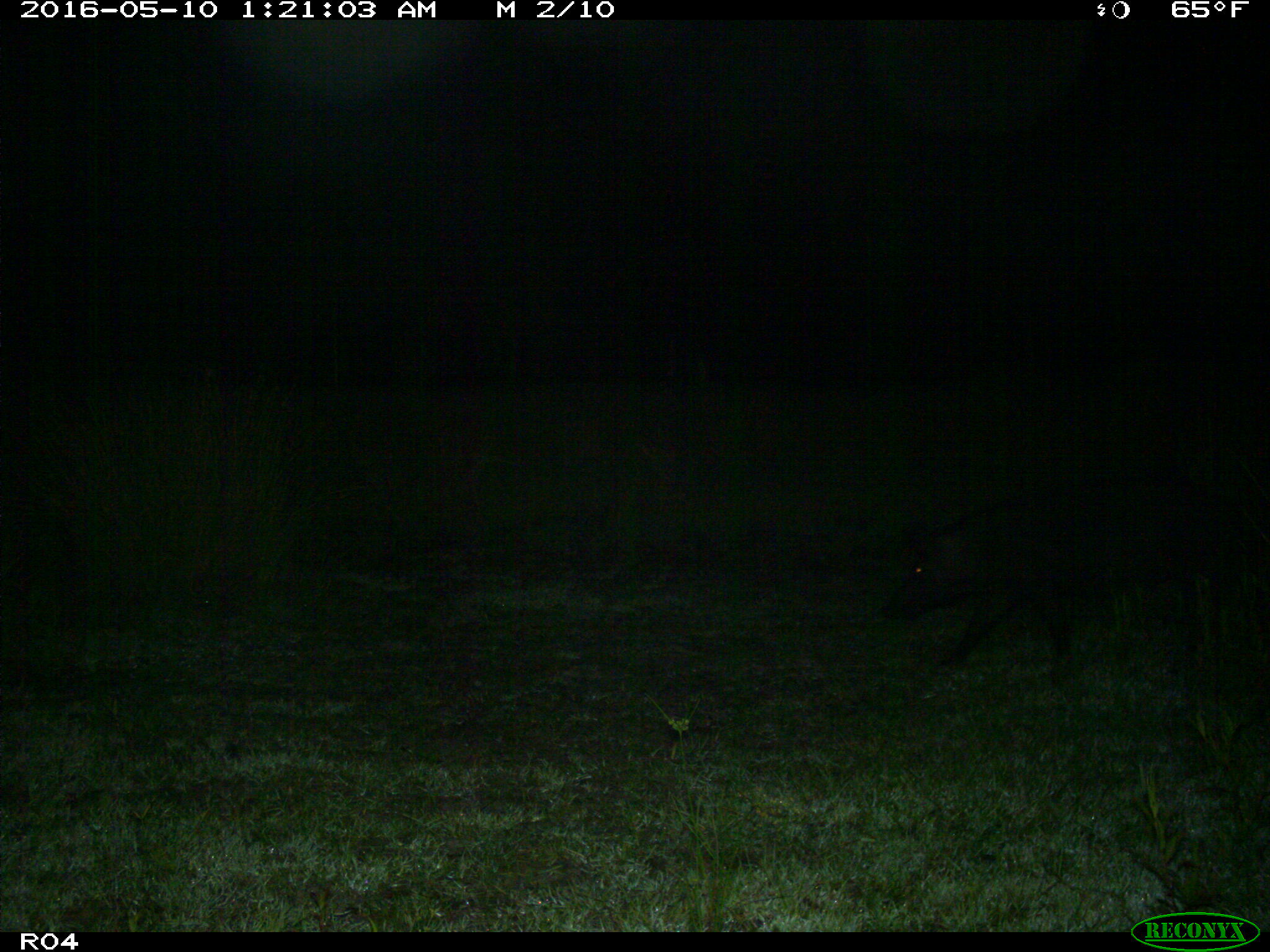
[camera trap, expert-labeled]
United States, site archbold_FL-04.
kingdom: Animalia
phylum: Chordata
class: Mammalia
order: Artiodactyla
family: Suidae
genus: Sus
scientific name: Sus scrofa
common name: wild boar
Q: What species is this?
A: Sus scrofa (wild boar).